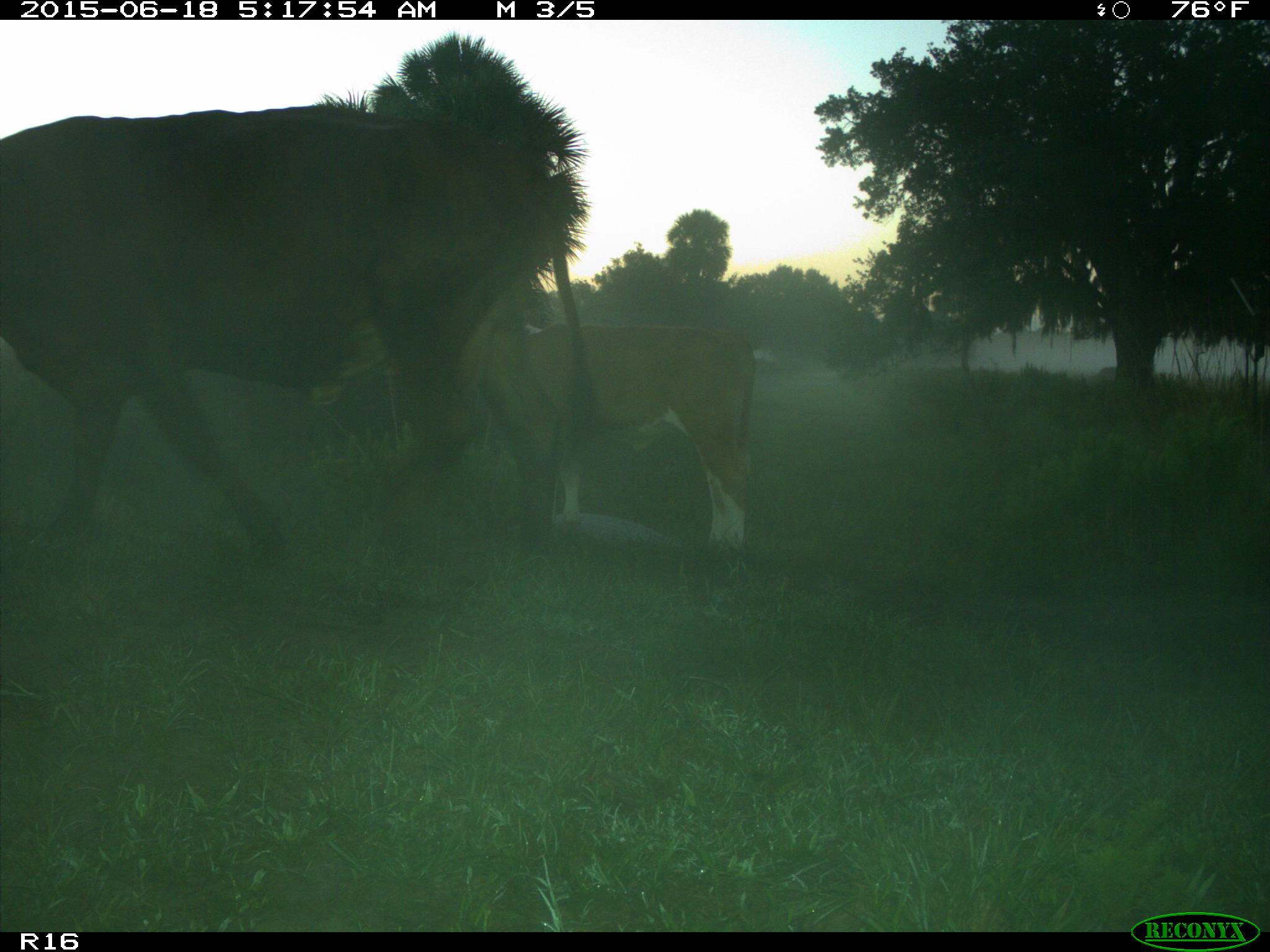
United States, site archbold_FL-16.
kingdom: Animalia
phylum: Chordata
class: Mammalia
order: Artiodactyla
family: Bovidae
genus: Bos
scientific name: Bos taurus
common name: domestic cow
Bos taurus (domestic cow).